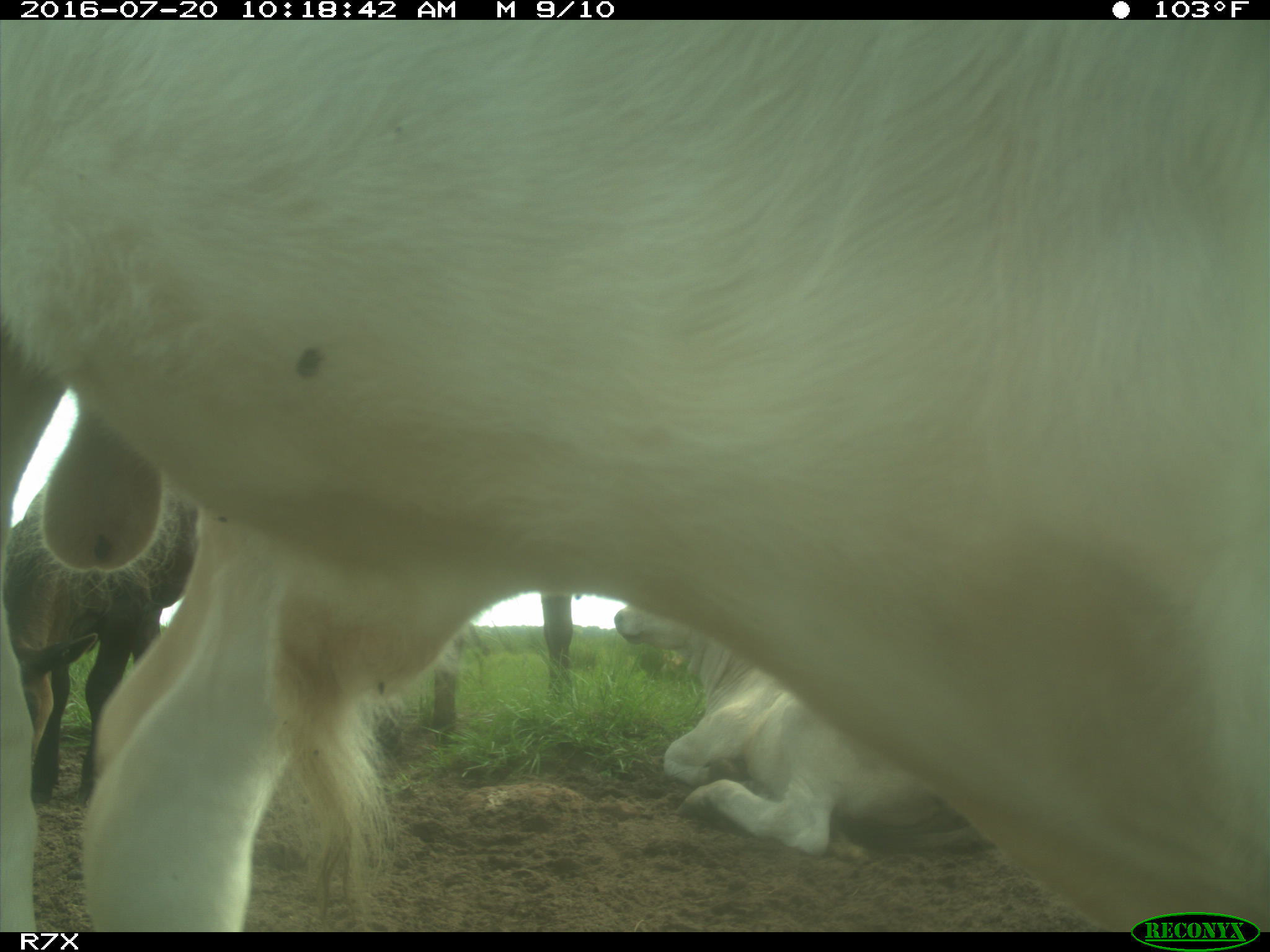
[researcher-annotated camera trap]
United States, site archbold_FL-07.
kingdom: Animalia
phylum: Chordata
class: Mammalia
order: Artiodactyla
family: Bovidae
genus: Bos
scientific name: Bos taurus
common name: domestic cow